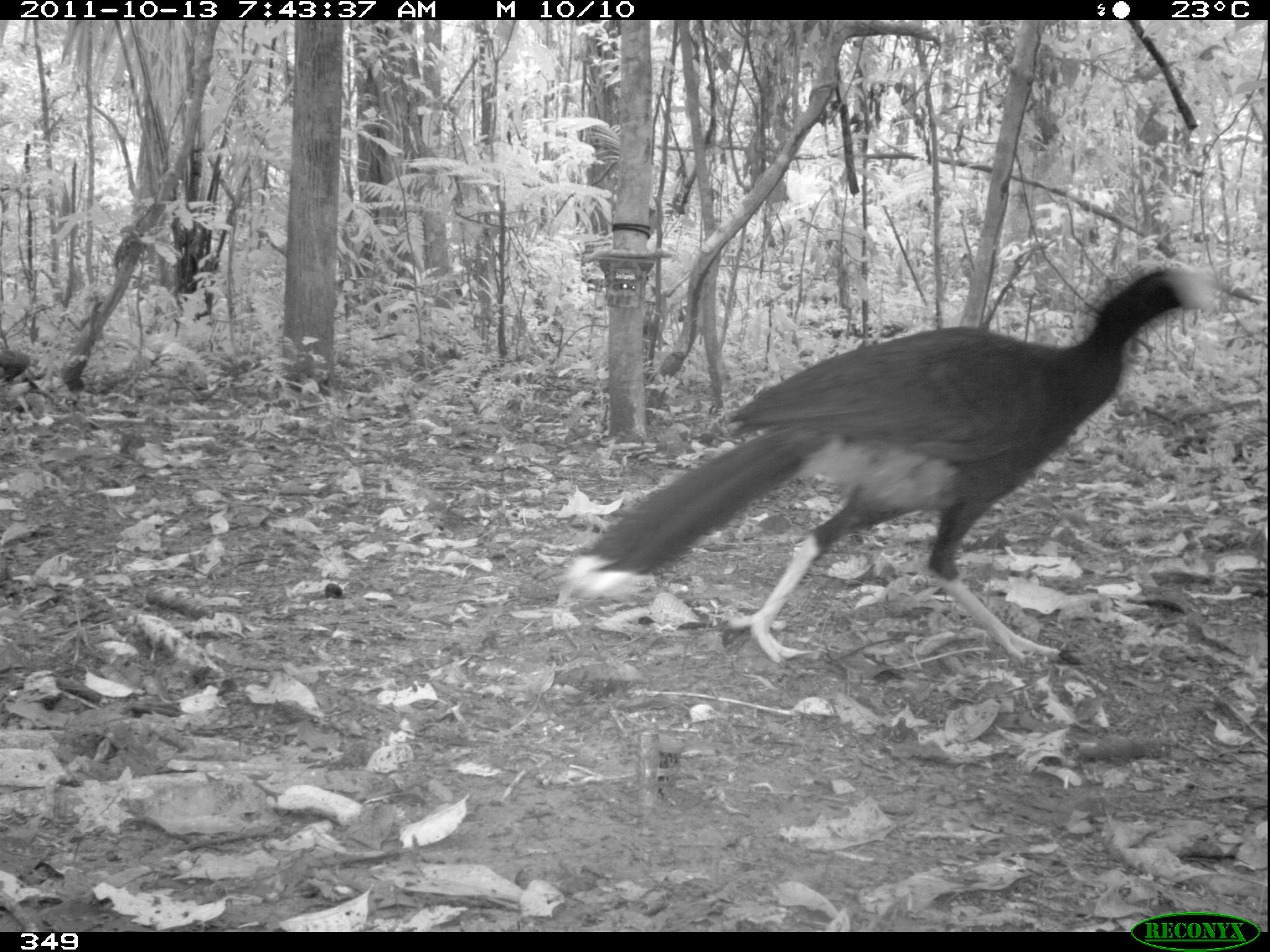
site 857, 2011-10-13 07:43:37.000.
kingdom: Animalia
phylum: Chordata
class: Aves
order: Galliformes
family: Cracidae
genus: Mitu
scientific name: Mitu tuberosum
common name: razor-billed curassow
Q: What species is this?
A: Mitu tuberosum (razor-billed curassow).